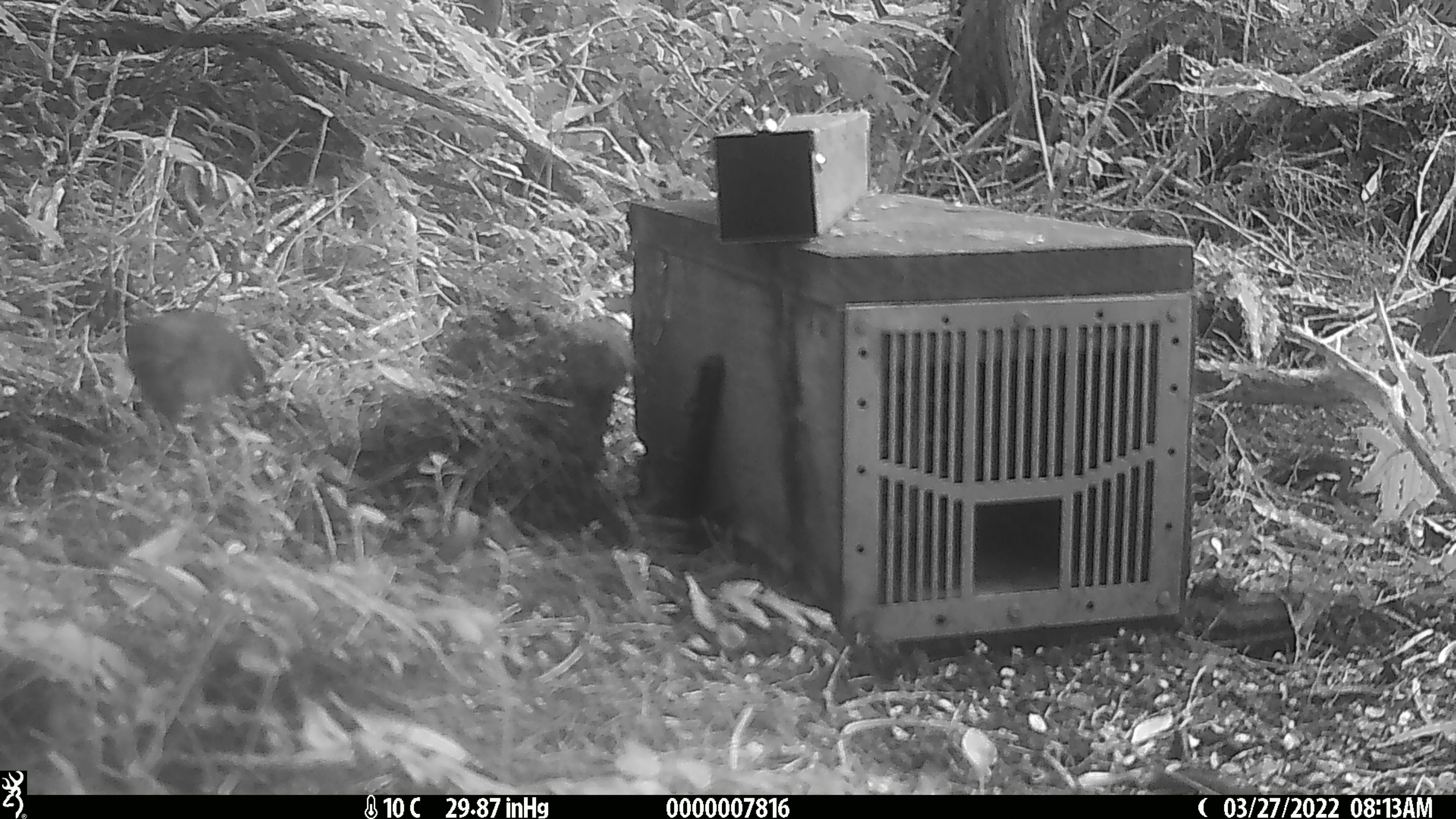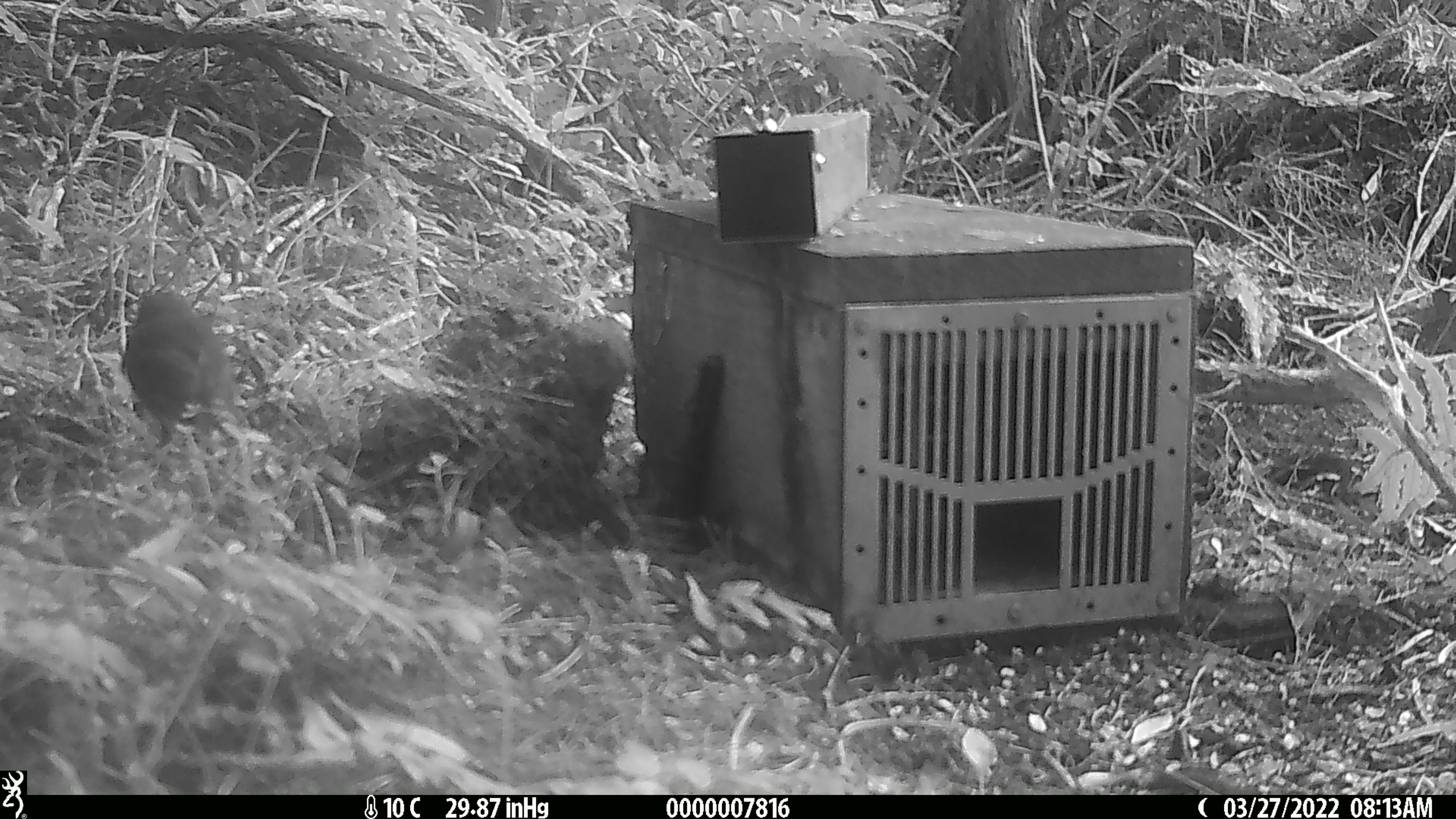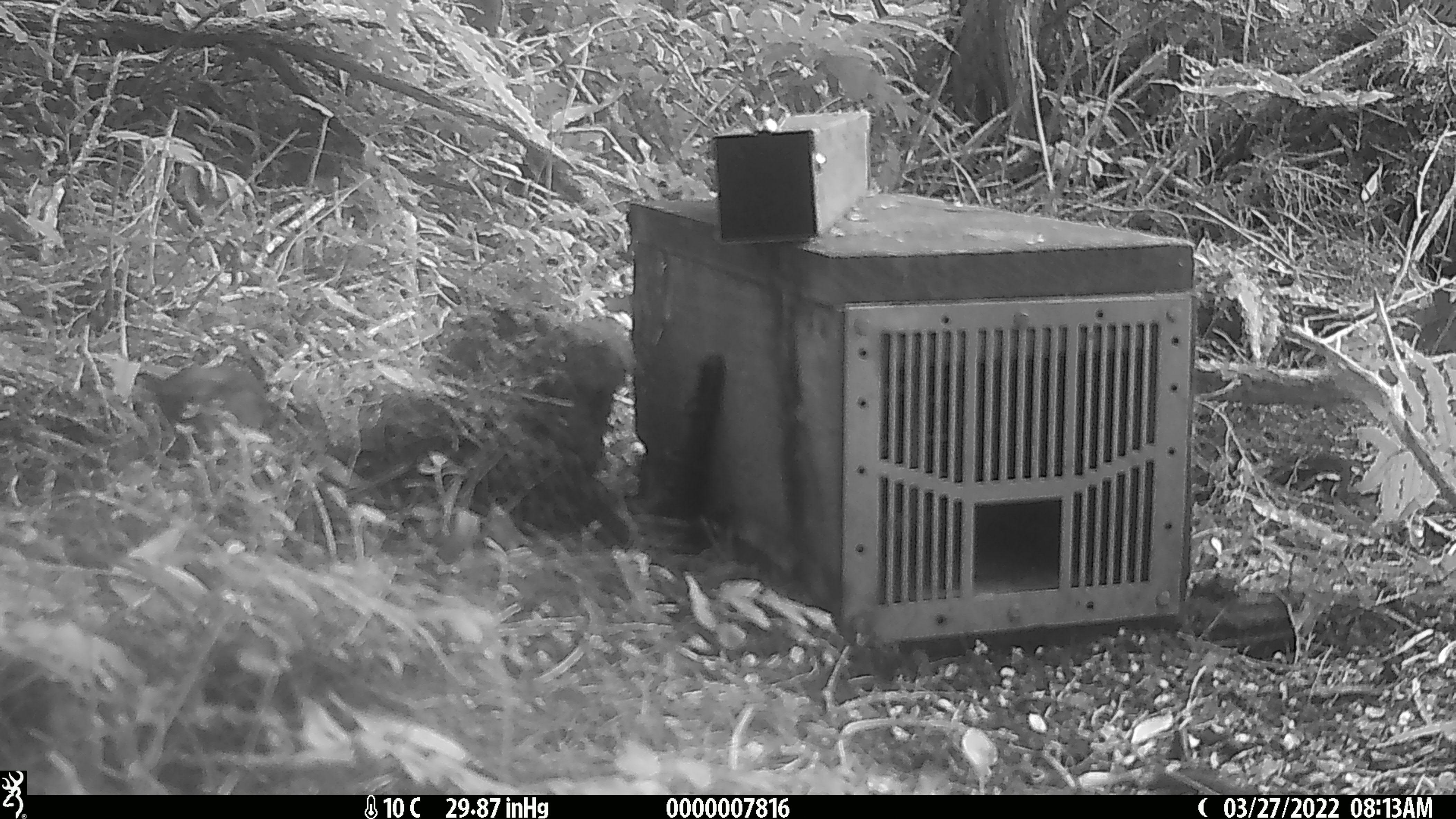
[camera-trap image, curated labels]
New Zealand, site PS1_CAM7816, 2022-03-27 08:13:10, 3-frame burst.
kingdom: Animalia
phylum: Chordata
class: Aves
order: Passeriformes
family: Petroicidae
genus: Petroica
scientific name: Petroica australis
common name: new zealand robin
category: robin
Robin (new zealand robin) (Petroica australis).